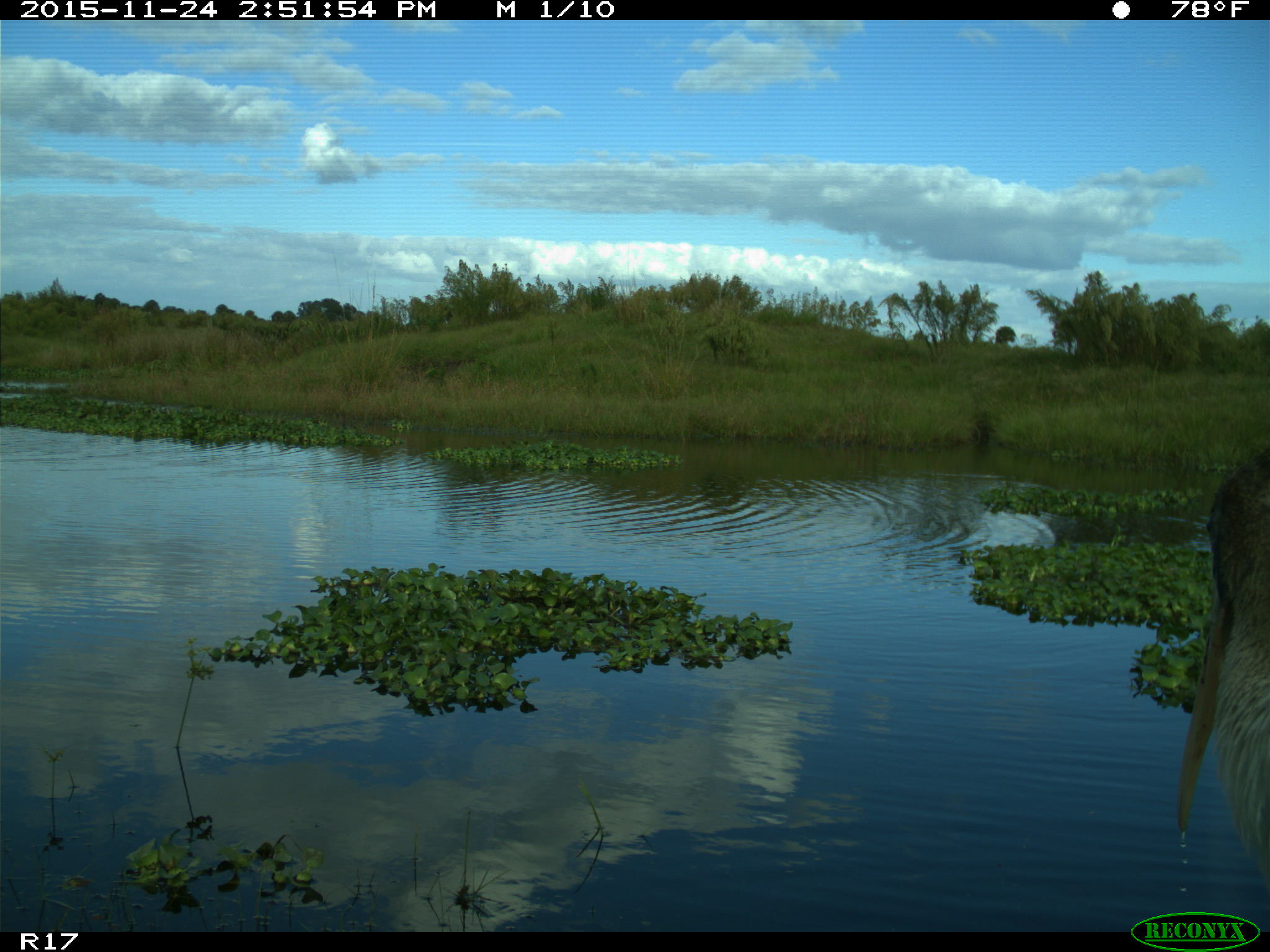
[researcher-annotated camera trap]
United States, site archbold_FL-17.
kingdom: Animalia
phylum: Chordata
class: Aves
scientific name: Aves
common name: birds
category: unidentified bird